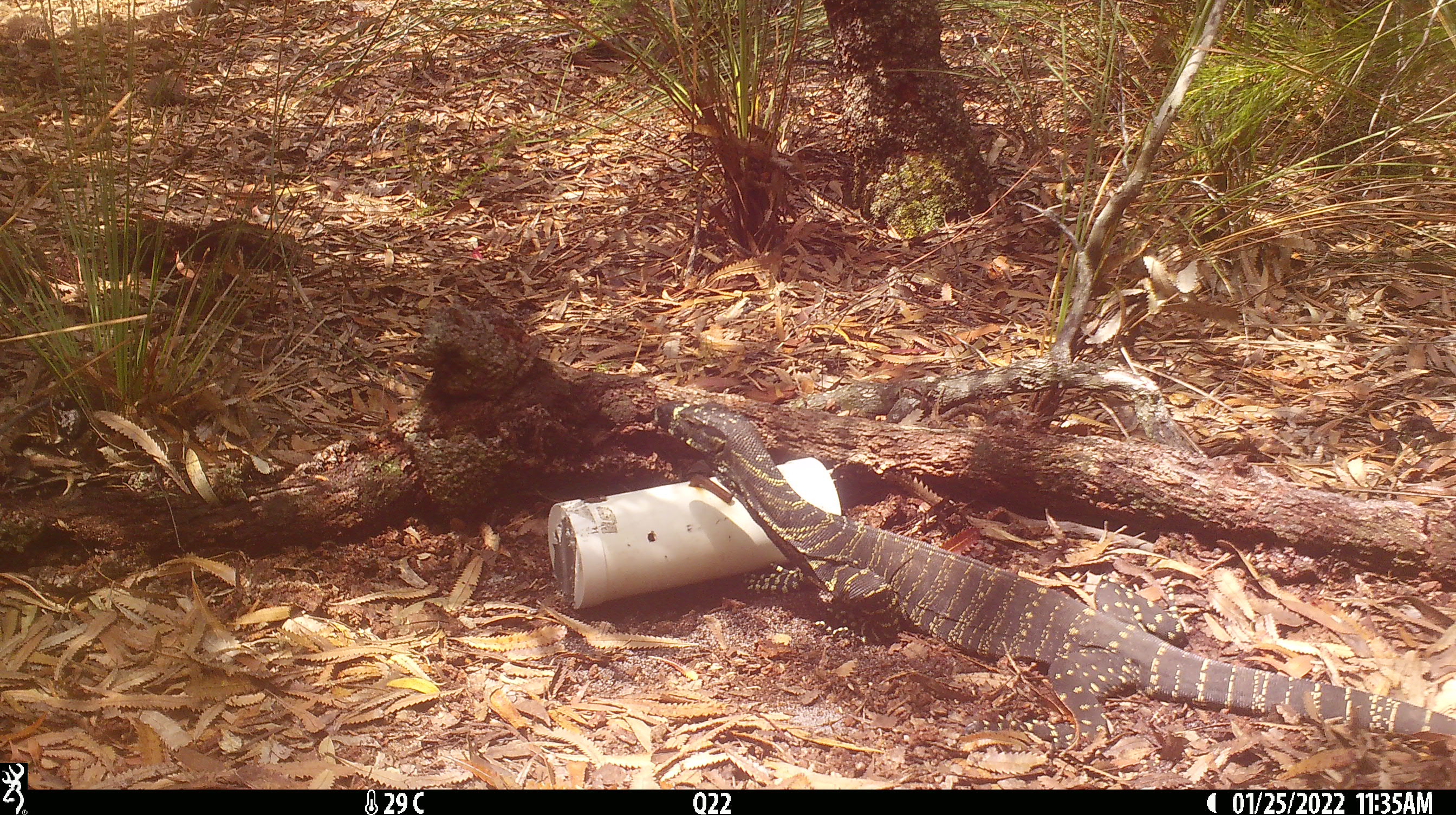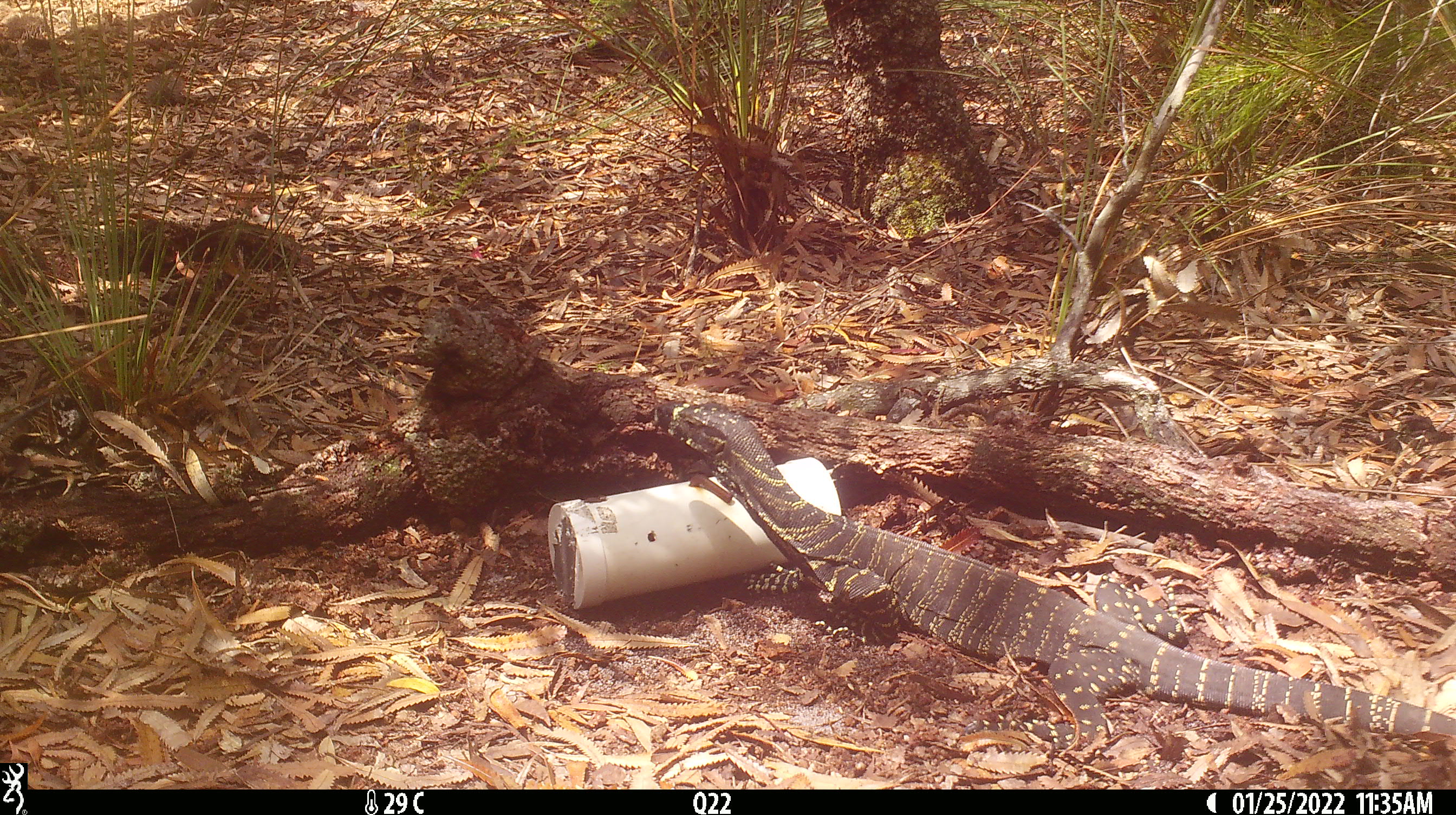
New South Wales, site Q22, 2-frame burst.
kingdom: Animalia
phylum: Chordata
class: Reptilia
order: Squamata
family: Varanidae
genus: Varanus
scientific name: Varanus varius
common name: lace monitor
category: goanna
Goanna (lace monitor) (Varanus varius).